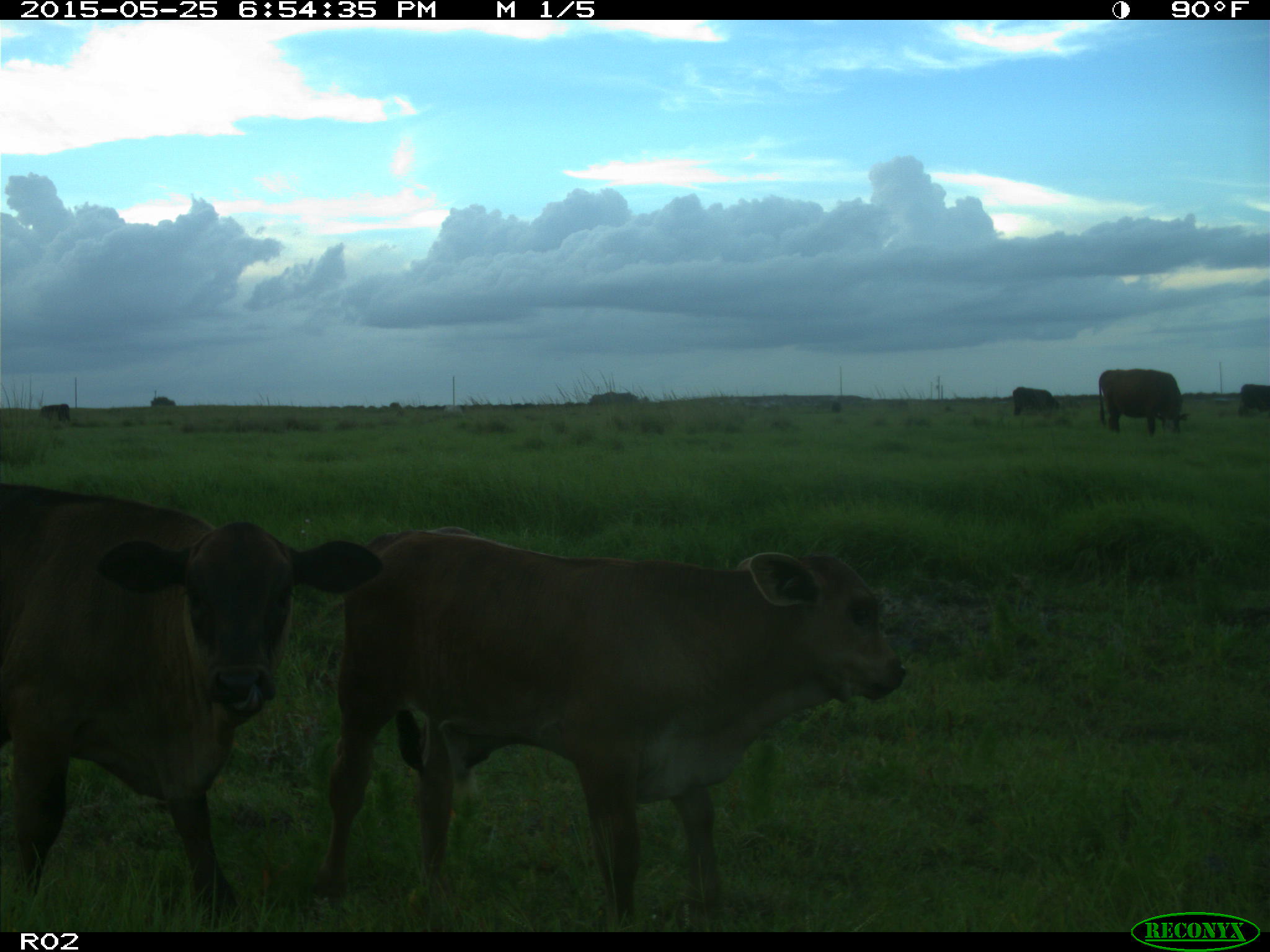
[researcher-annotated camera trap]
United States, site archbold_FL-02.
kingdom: Animalia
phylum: Chordata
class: Mammalia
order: Artiodactyla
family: Bovidae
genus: Bos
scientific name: Bos taurus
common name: domestic cow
Bos taurus (domestic cow).